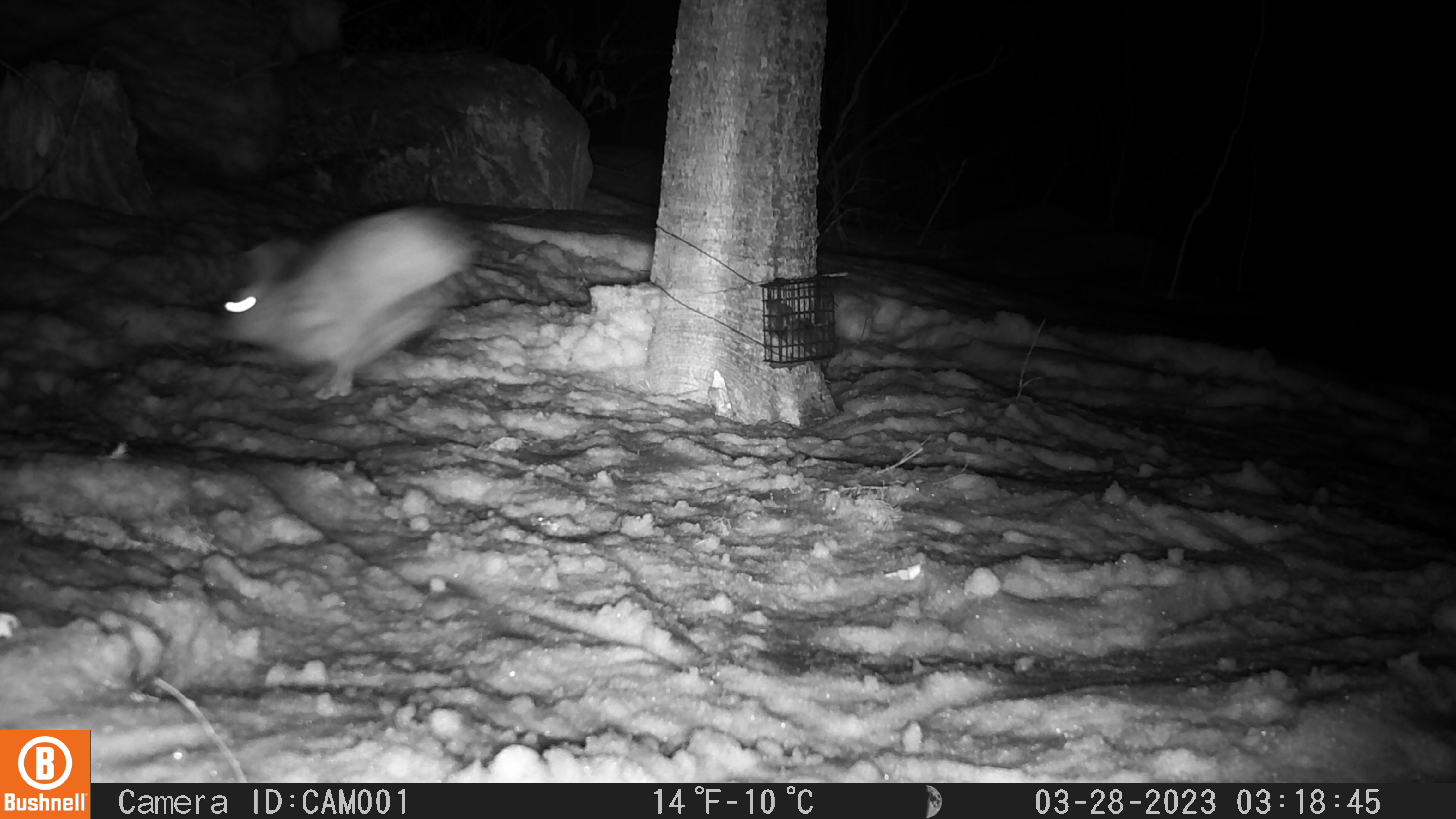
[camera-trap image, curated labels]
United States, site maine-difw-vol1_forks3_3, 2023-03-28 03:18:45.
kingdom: Animalia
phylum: Chordata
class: Mammalia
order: Lagomorpha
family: Leporidae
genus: Lepus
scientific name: Lepus americanus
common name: snowshoe hare